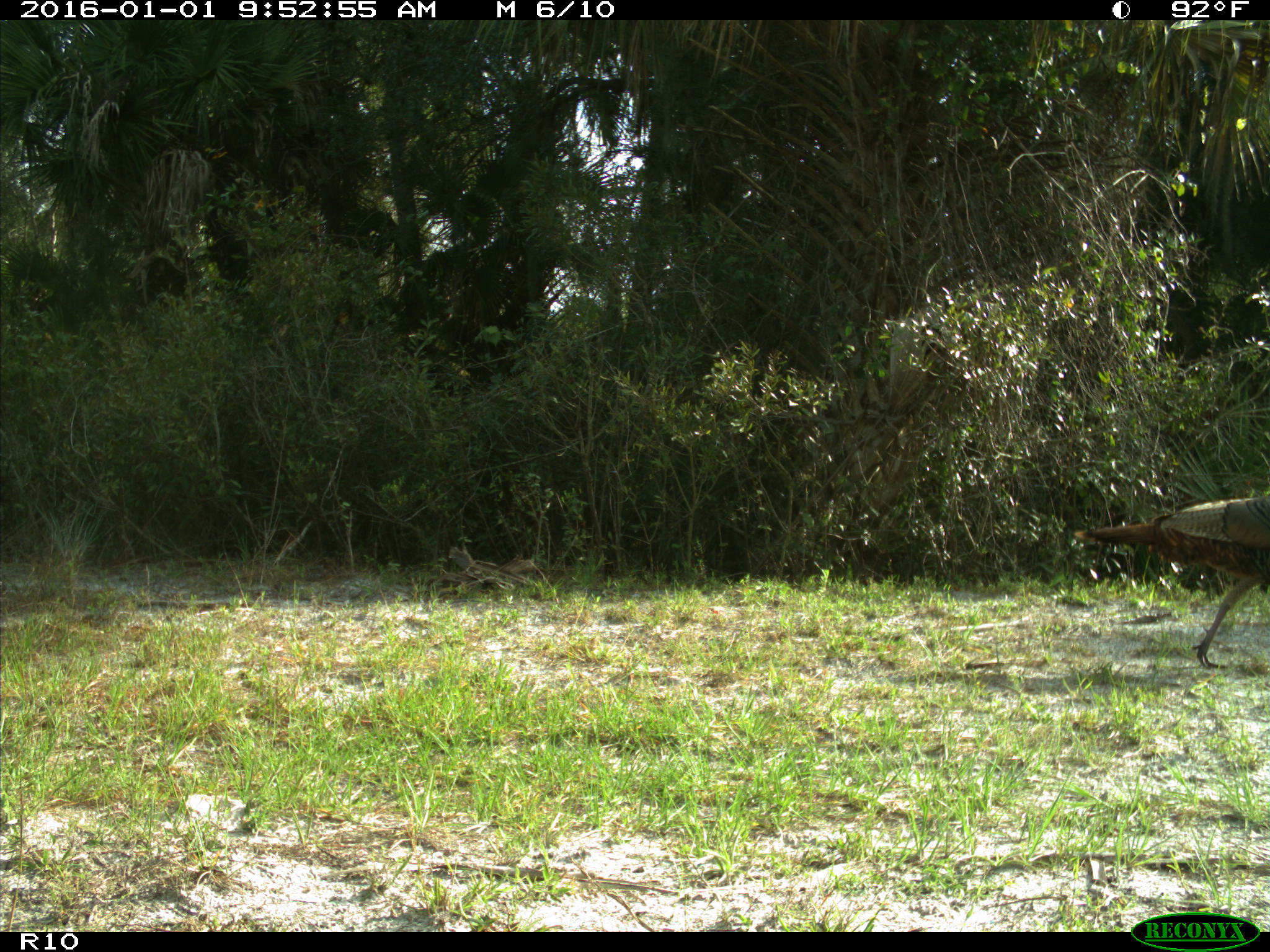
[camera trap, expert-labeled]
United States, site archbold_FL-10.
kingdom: Animalia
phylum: Chordata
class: Aves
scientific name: Aves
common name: birds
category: unidentified bird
Unidentified bird (birds) (Aves).